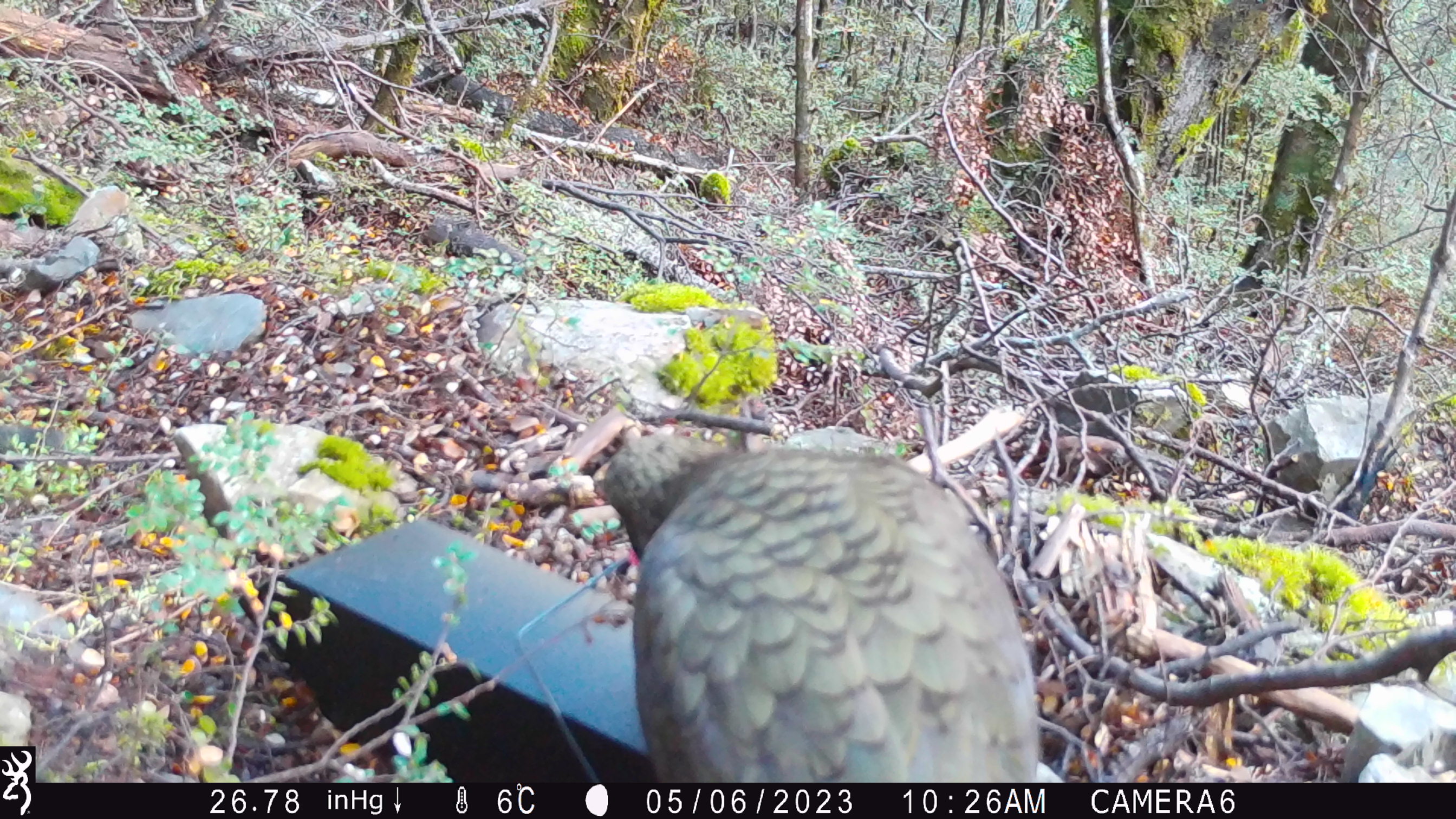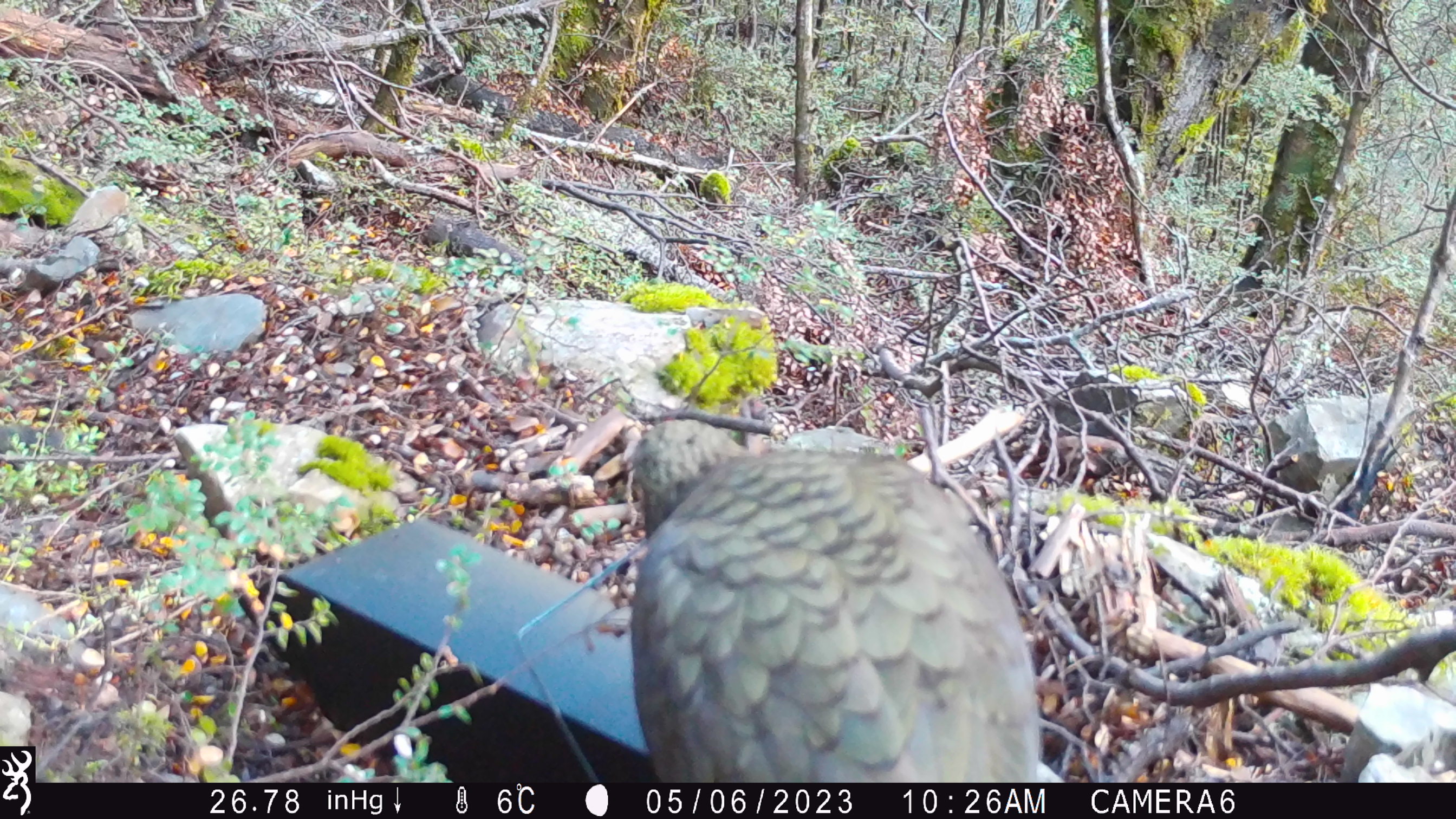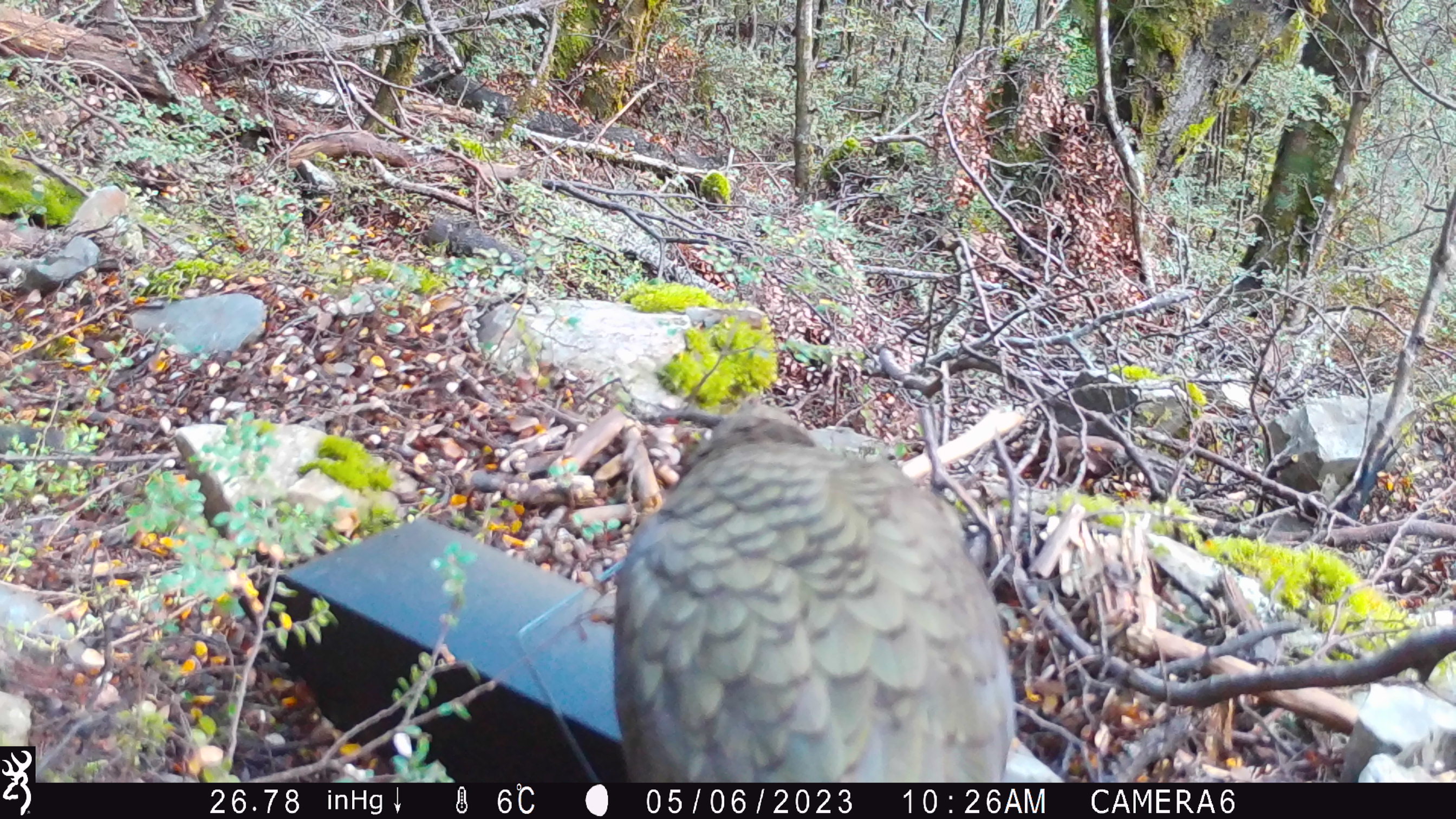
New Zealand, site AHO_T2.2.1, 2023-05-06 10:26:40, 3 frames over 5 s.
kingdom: Animalia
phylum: Chordata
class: Aves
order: Psittaciformes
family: Strigopidae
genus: Nestor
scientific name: Nestor notabilis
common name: kea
Kea (Nestor notabilis).